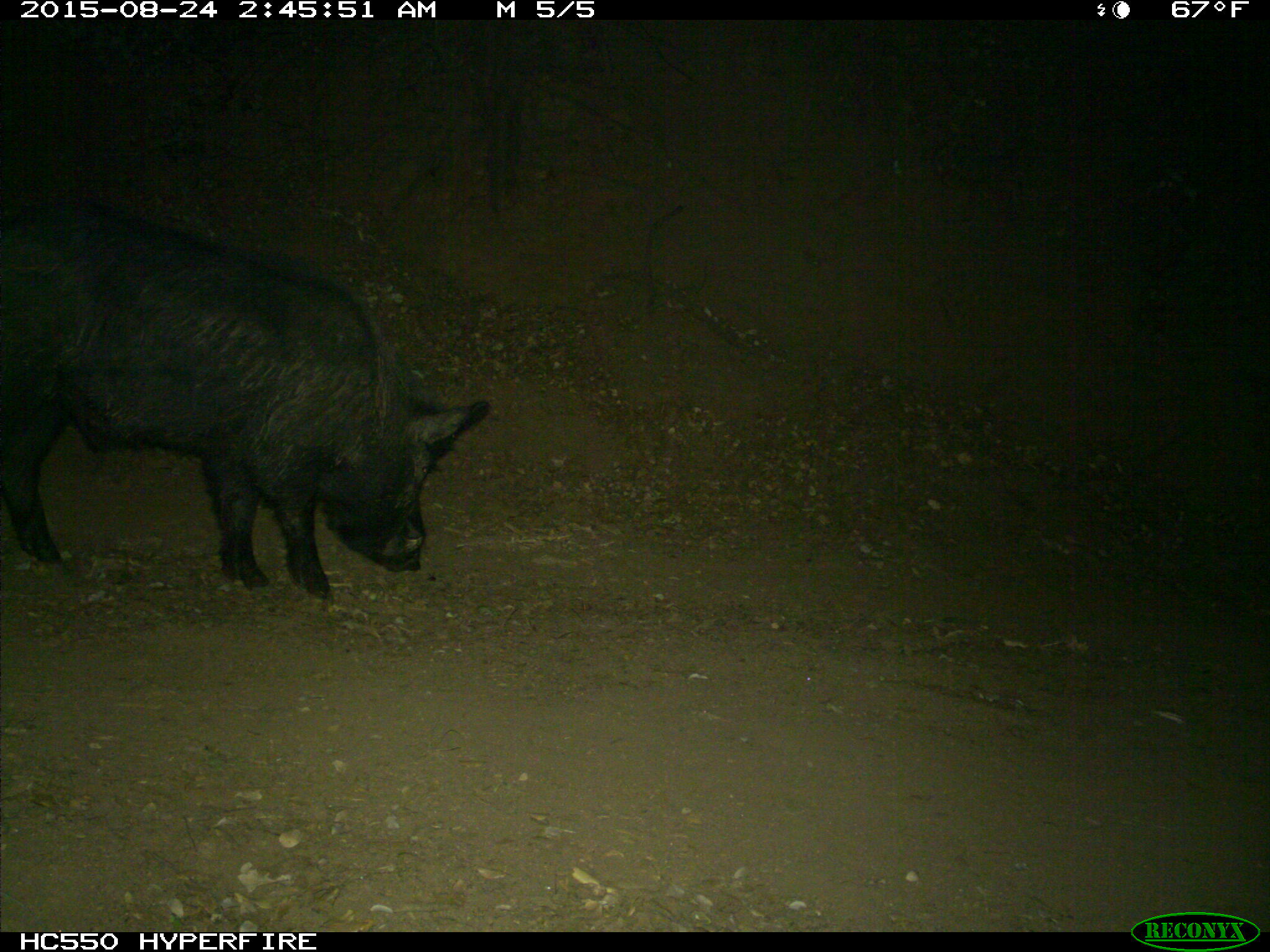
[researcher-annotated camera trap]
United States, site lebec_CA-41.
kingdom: Animalia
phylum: Chordata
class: Mammalia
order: Artiodactyla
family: Suidae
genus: Sus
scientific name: Sus scrofa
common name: wild boar